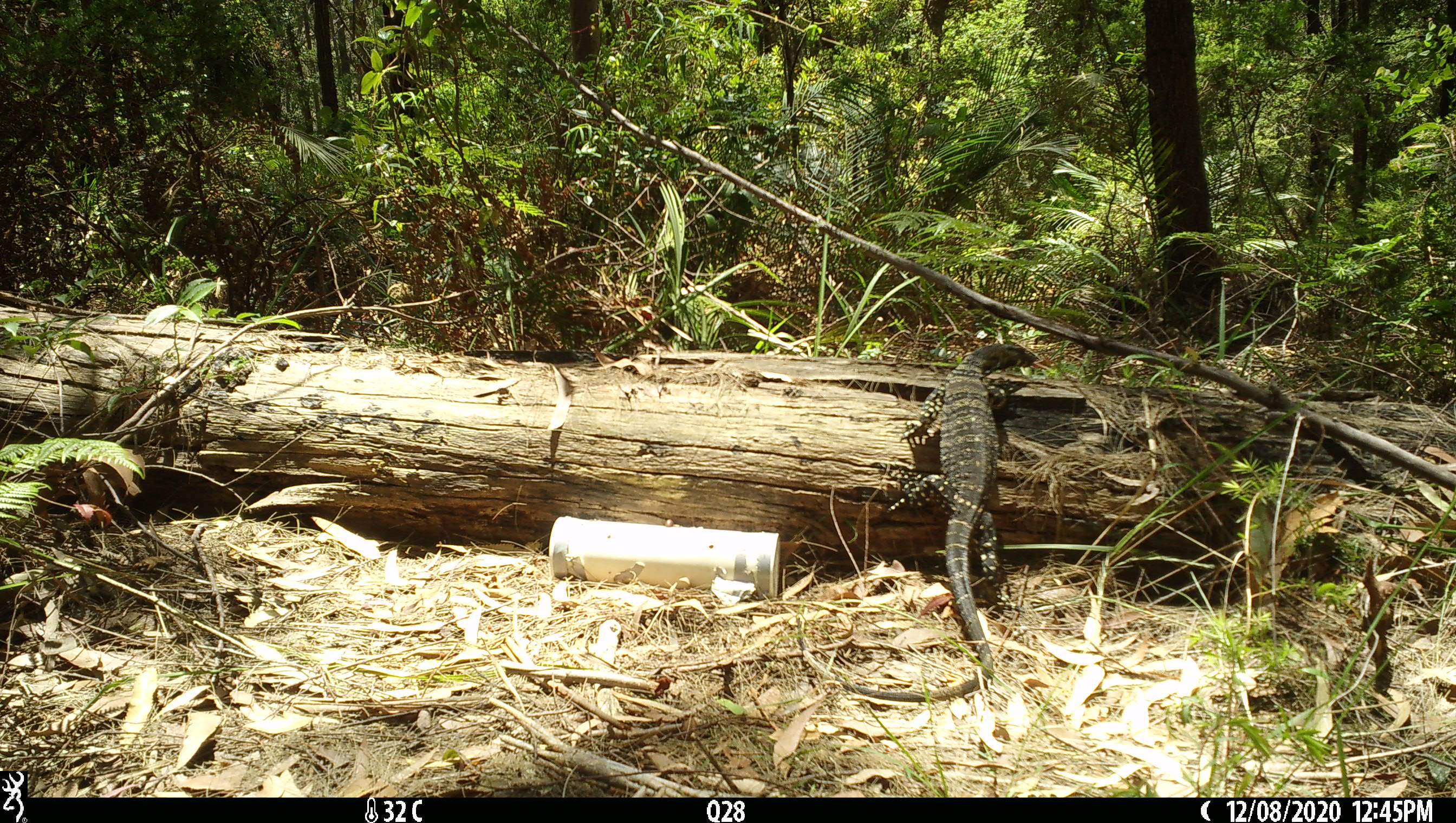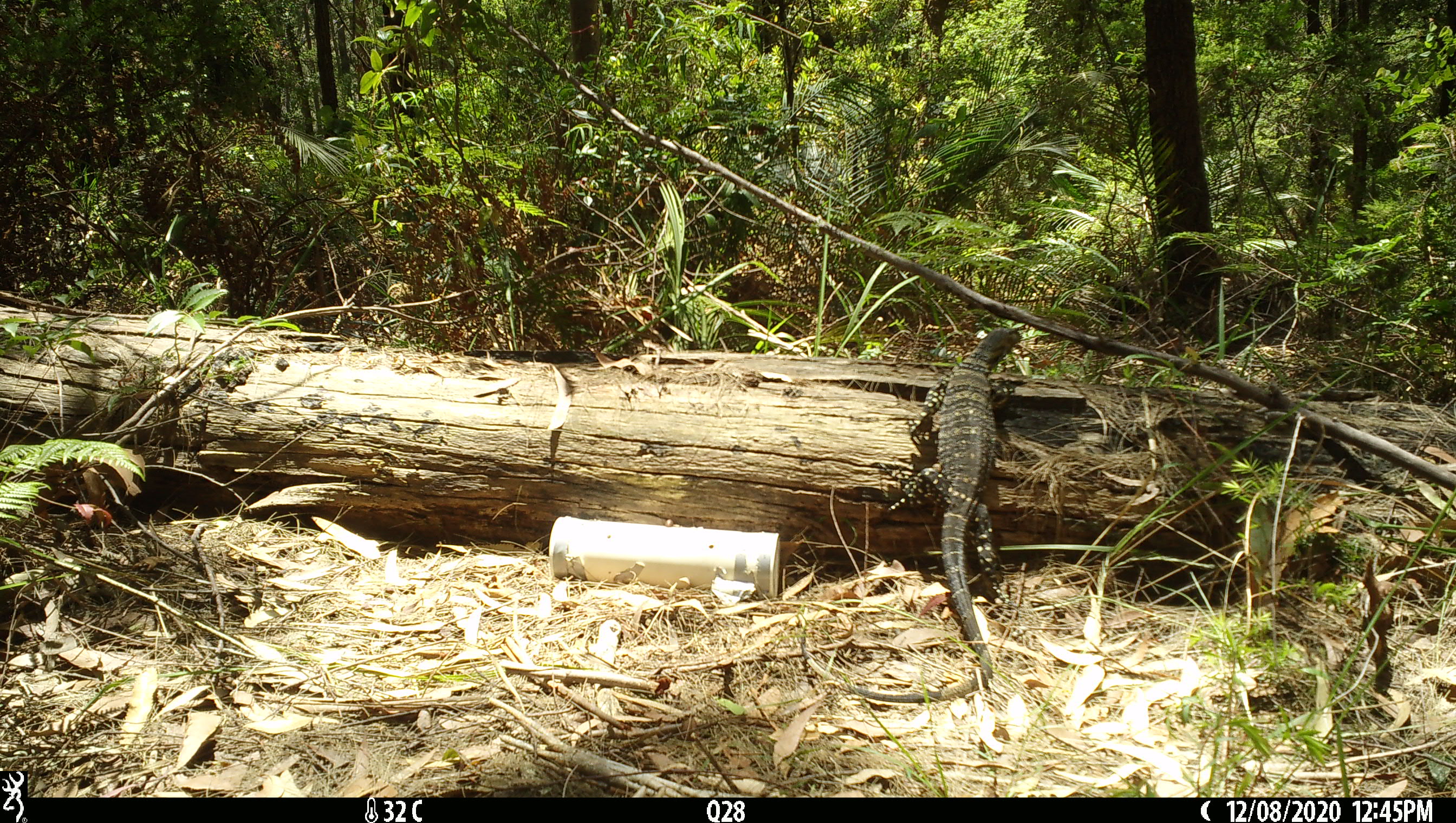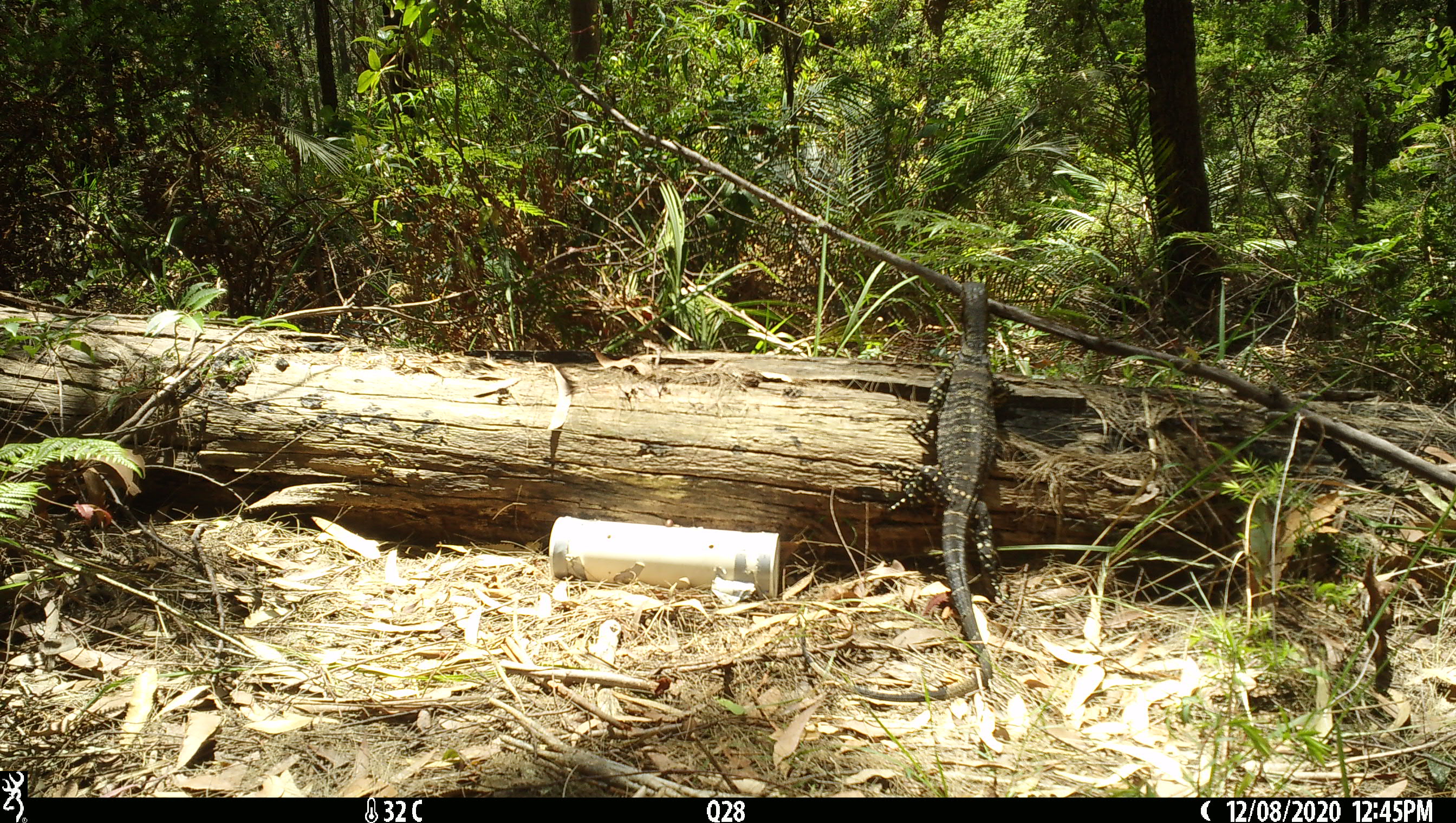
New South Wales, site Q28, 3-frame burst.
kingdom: Animalia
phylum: Chordata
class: Reptilia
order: Squamata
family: Varanidae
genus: Varanus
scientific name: Varanus varius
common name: lace monitor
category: goanna